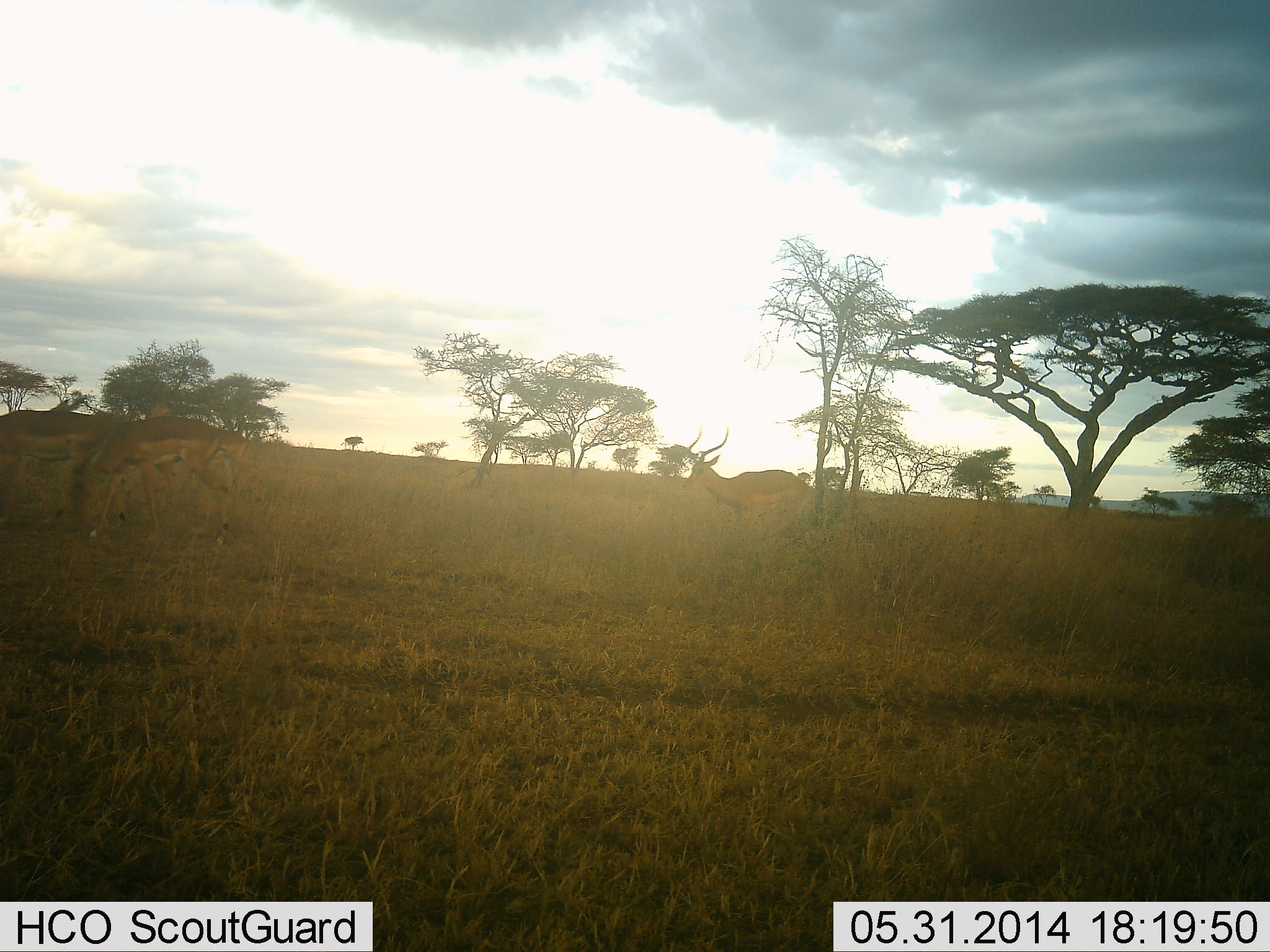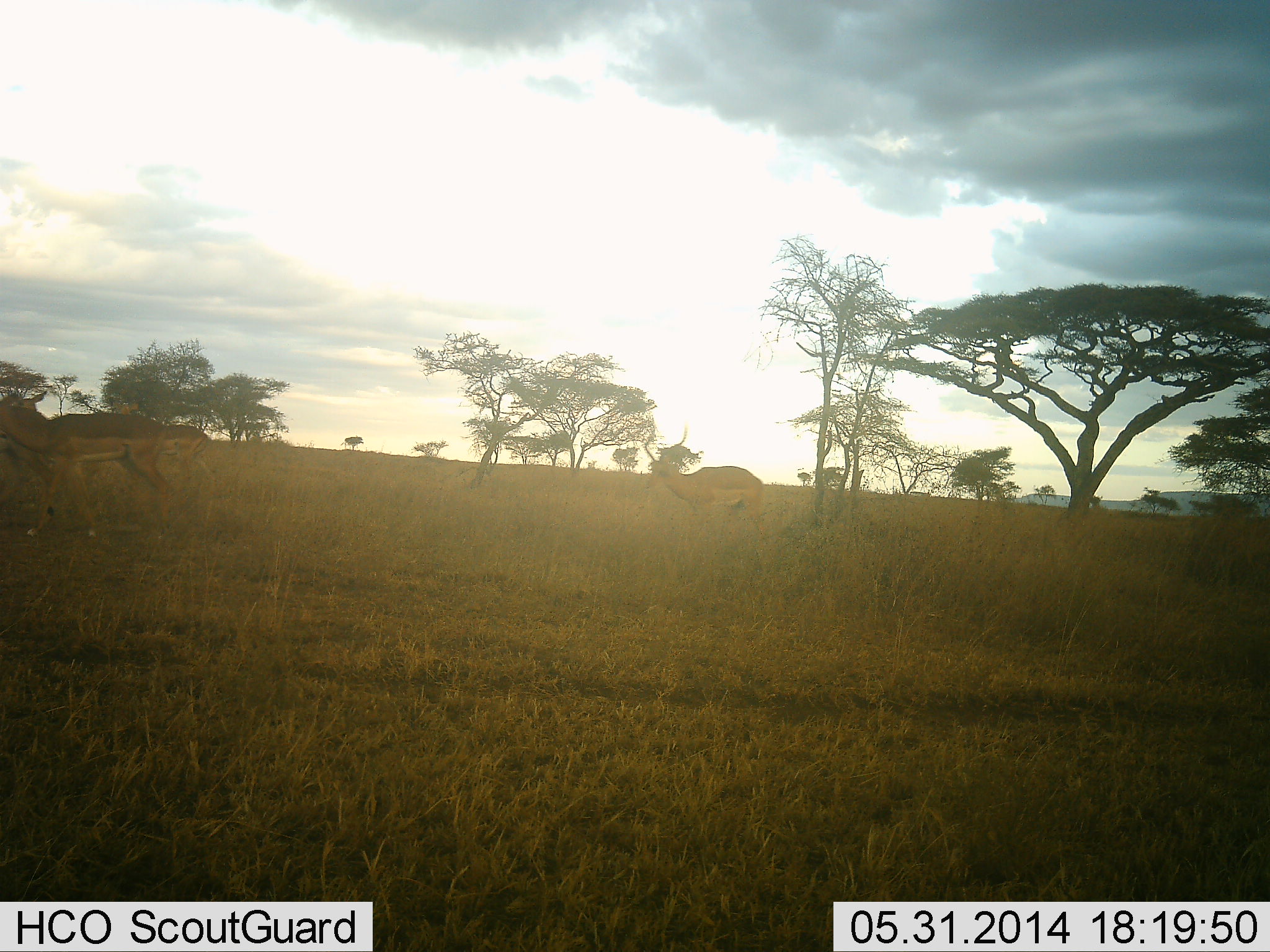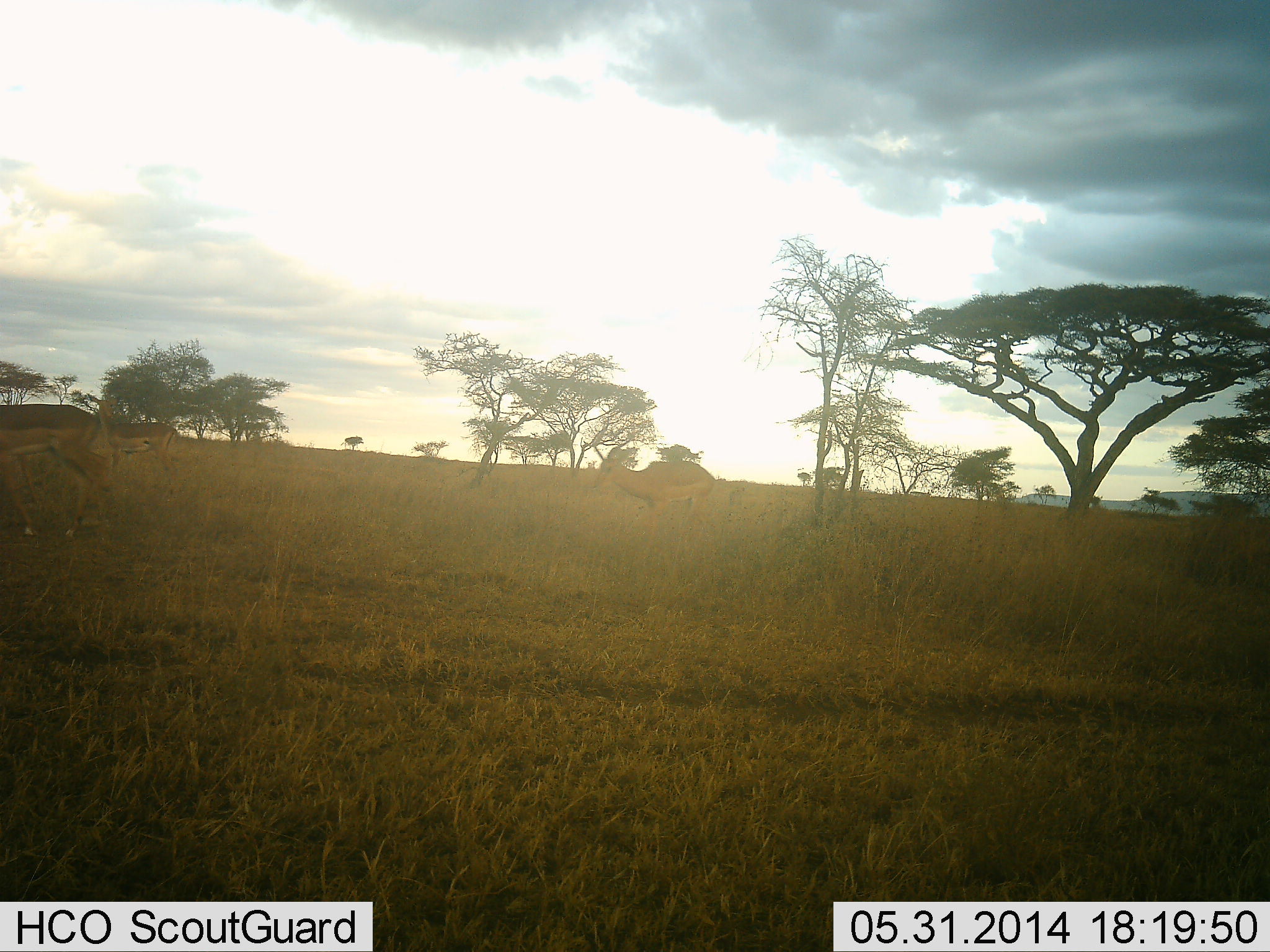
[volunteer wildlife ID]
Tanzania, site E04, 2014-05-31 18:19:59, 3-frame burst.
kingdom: Animalia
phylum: Chordata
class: Mammalia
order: Artiodactyla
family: Bovidae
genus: Aepyceros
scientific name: Aepyceros melampus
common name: impala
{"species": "impala (Aepyceros melampus)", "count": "4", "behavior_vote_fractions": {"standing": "0%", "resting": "0%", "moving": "100%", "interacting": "0%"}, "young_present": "0%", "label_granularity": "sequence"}